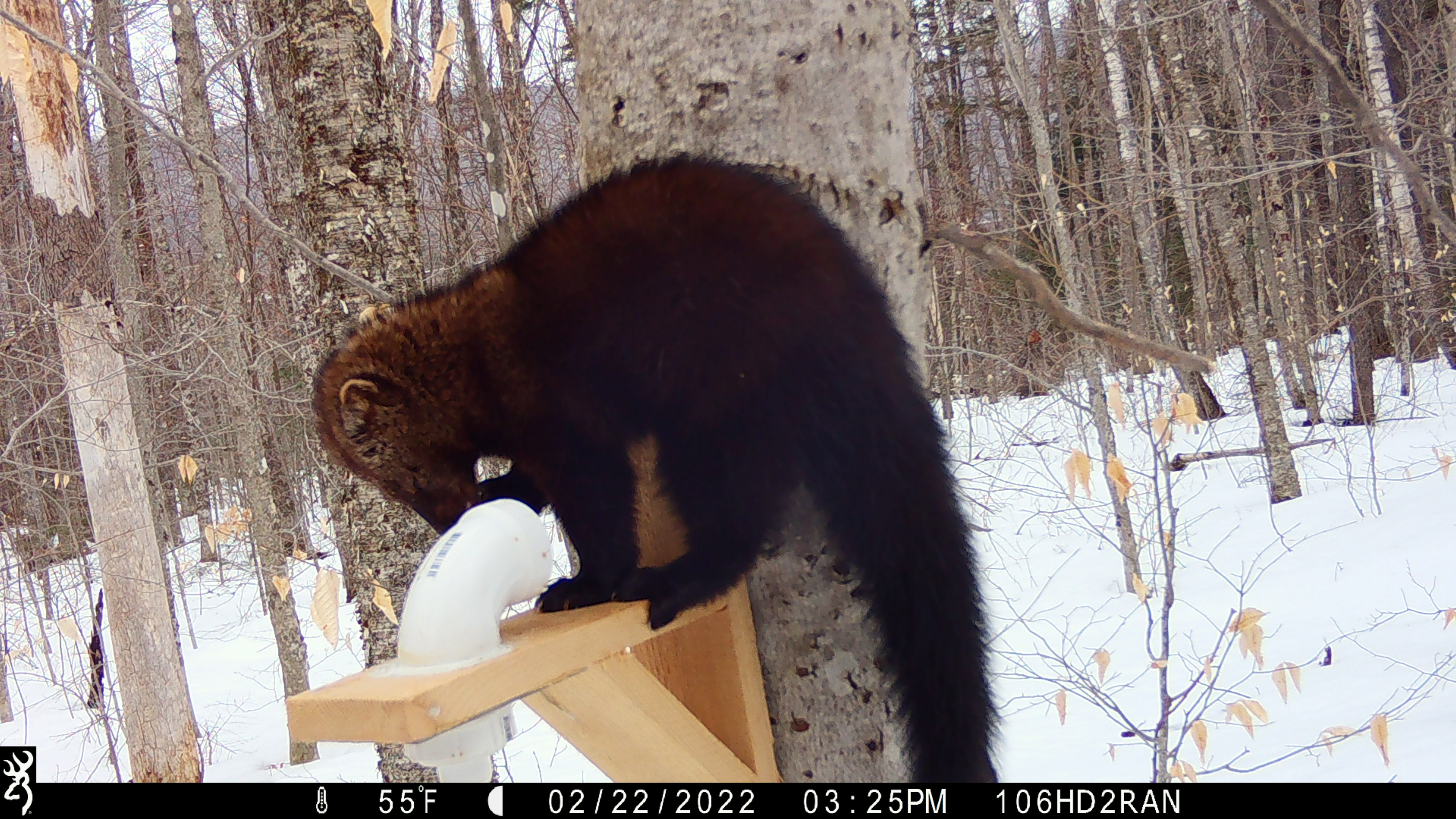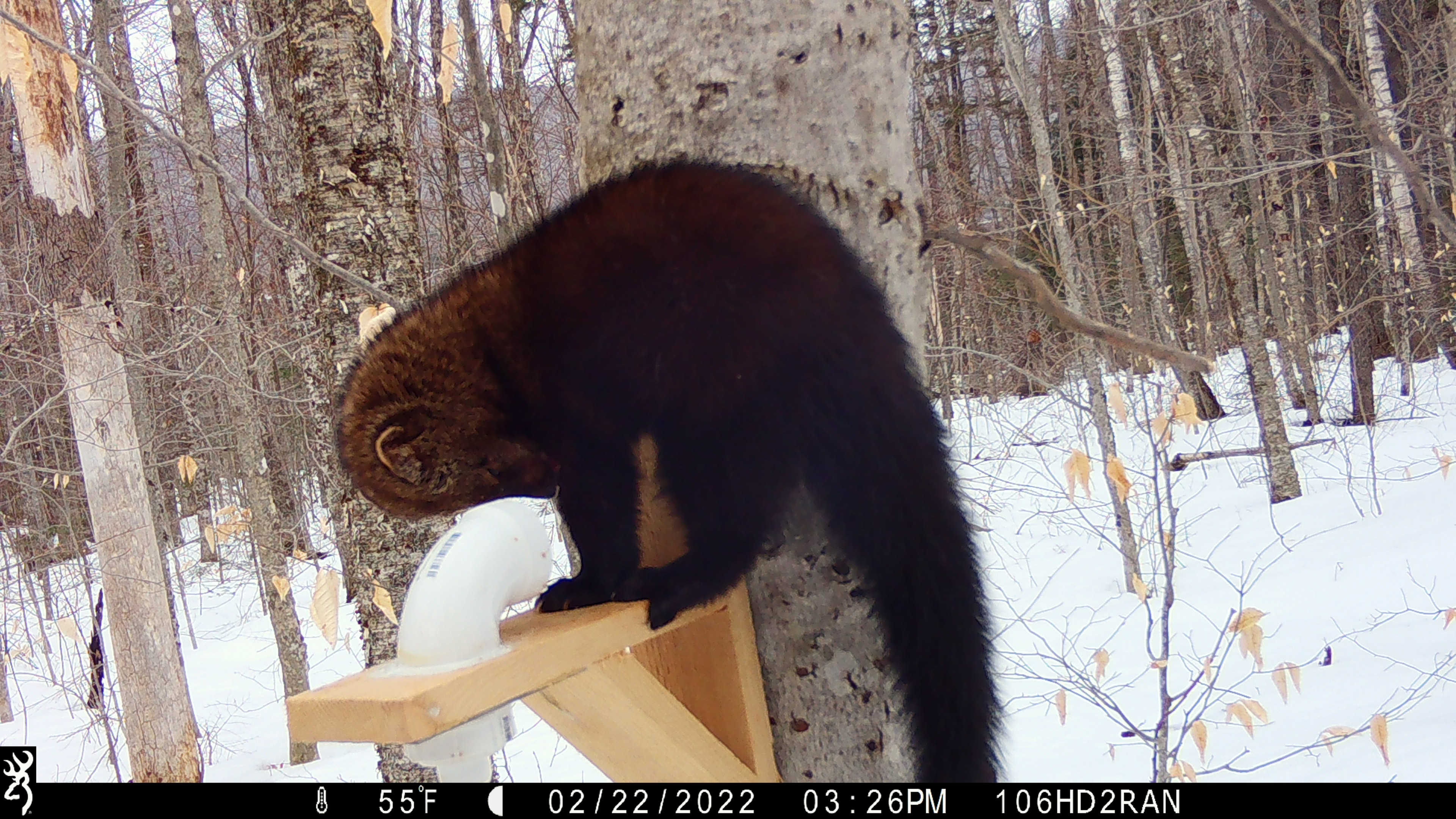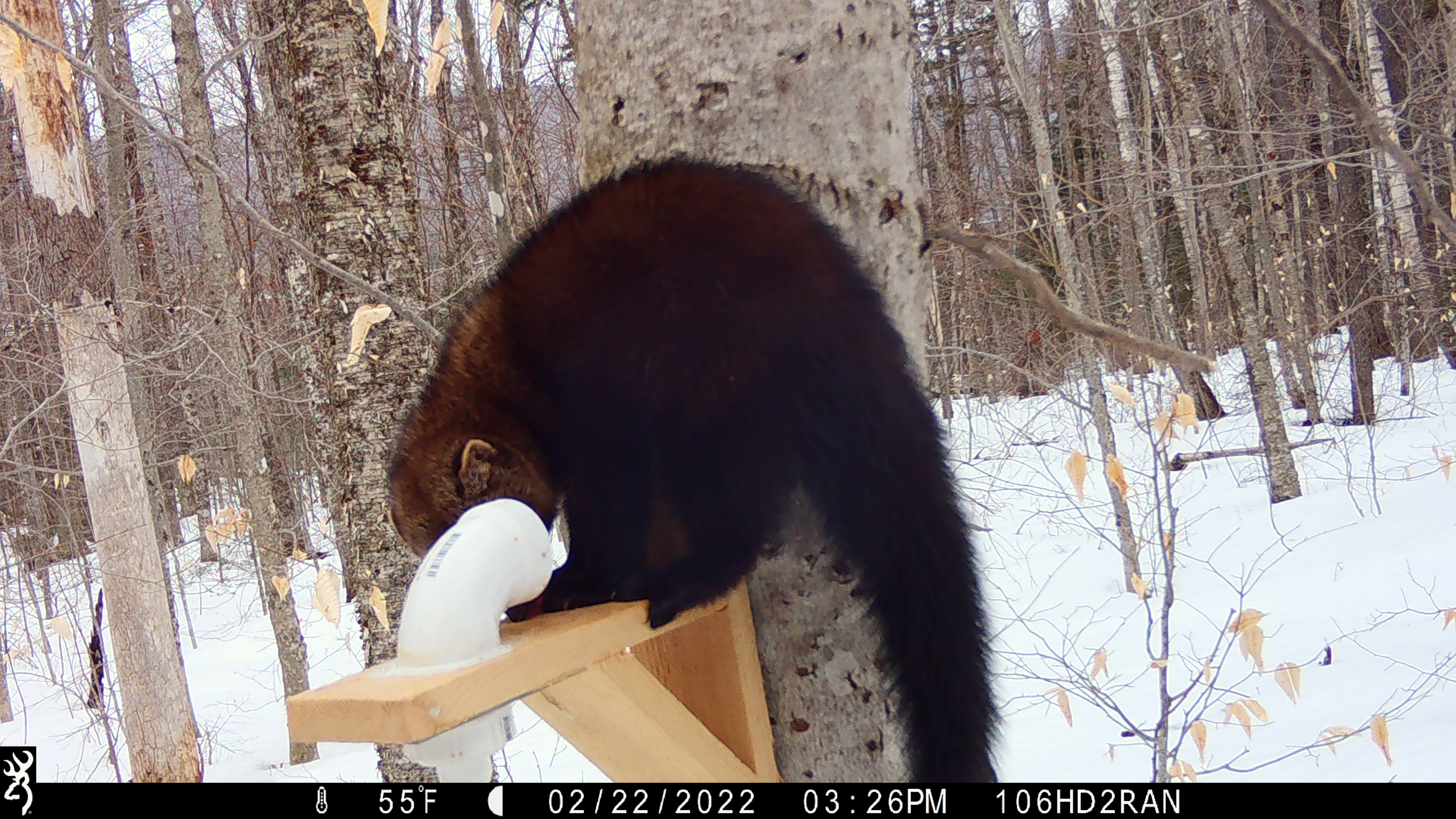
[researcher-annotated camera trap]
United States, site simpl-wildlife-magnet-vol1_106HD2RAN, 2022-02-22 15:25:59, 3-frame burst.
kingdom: Animalia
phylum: Chordata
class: Mammalia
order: Carnivora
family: Mustelidae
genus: Pekania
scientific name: Pekania pennanti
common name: fisher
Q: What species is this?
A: Fisher (Pekania pennanti).